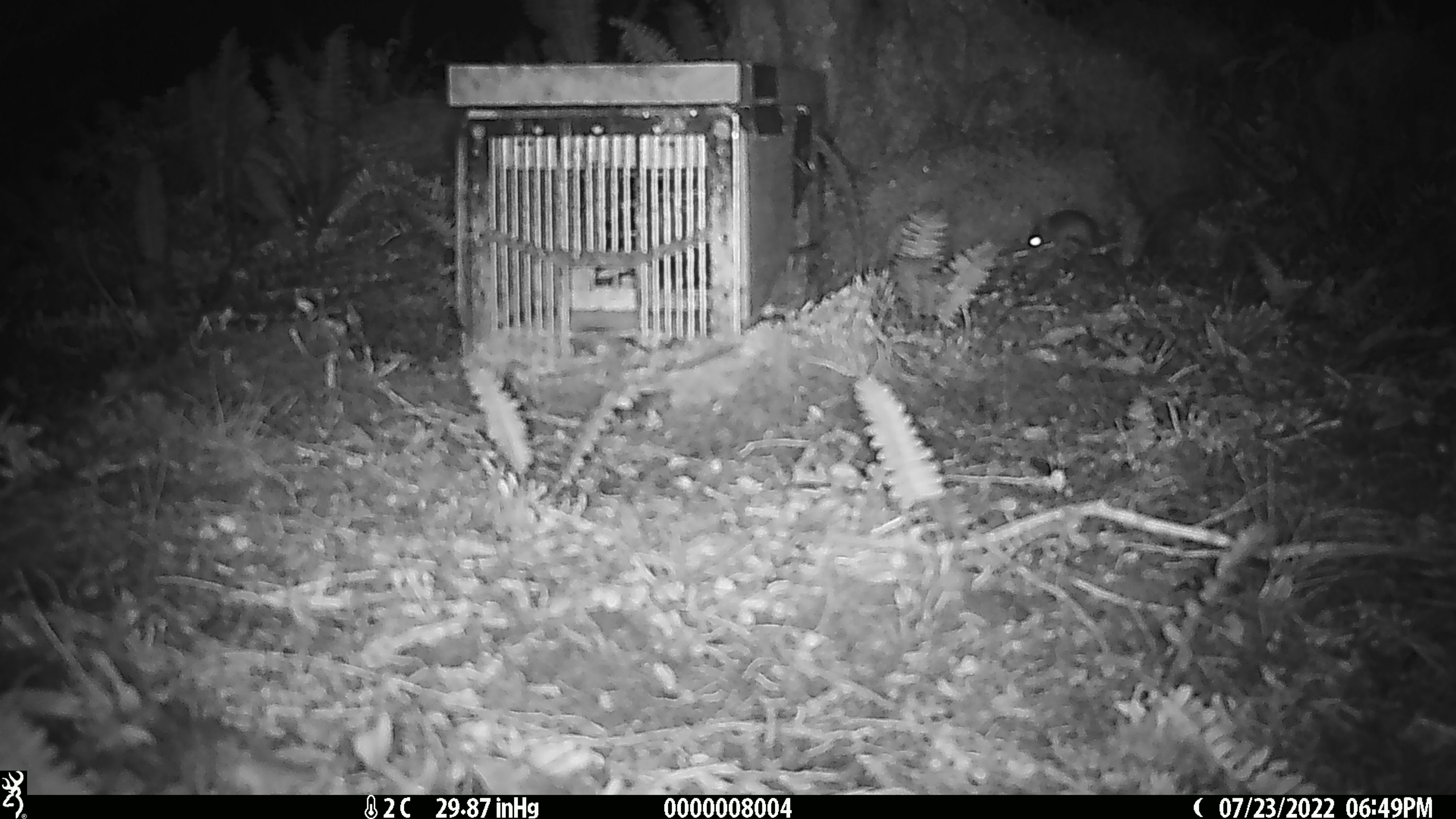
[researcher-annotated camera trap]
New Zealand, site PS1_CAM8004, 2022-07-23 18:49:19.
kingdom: Animalia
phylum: Chordata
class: Mammalia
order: Rodentia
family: Muridae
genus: Mus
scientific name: Mus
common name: mouse